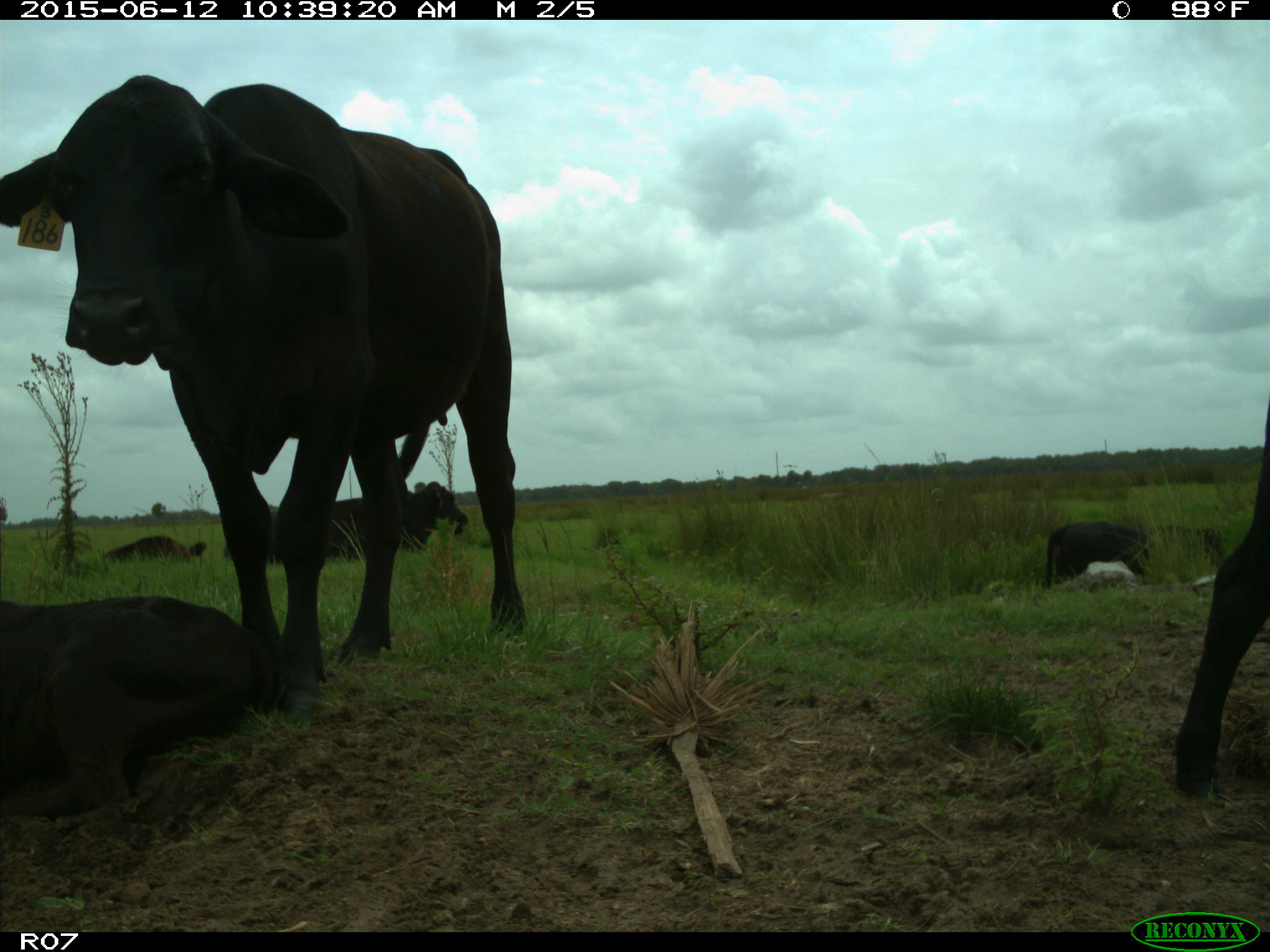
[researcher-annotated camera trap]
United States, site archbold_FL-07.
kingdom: Animalia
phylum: Chordata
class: Mammalia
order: Artiodactyla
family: Bovidae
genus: Bos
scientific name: Bos taurus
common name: domestic cow